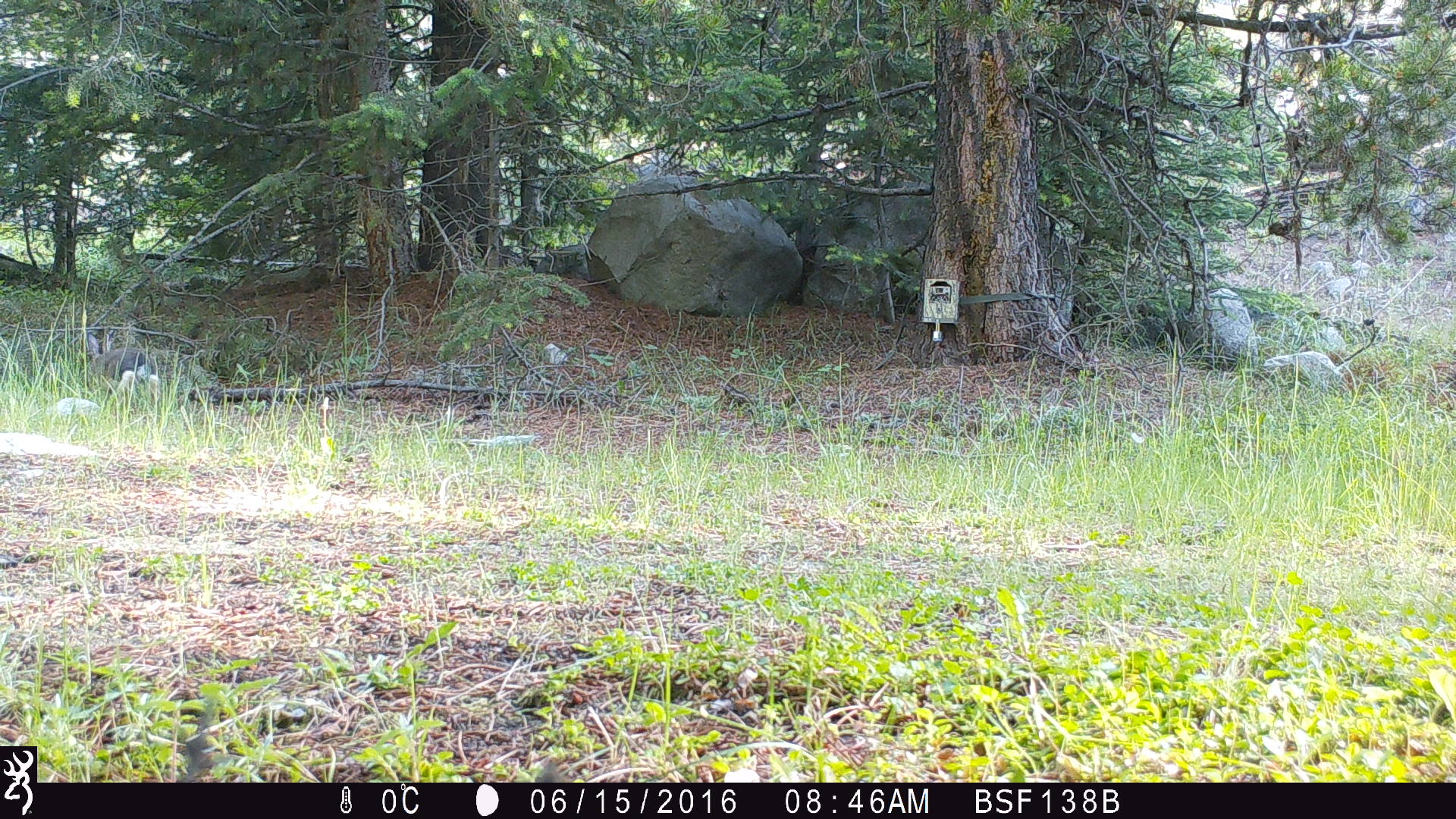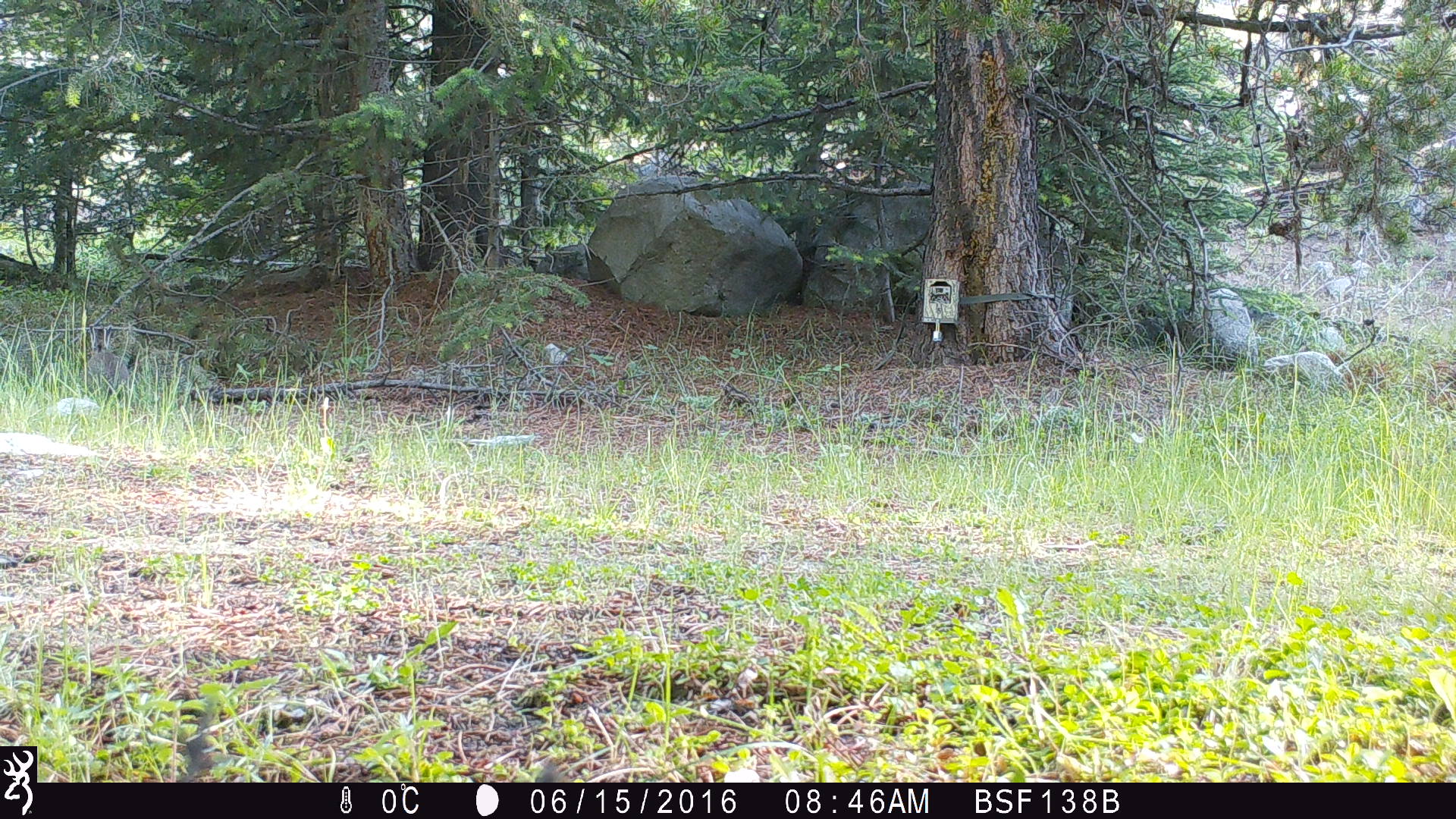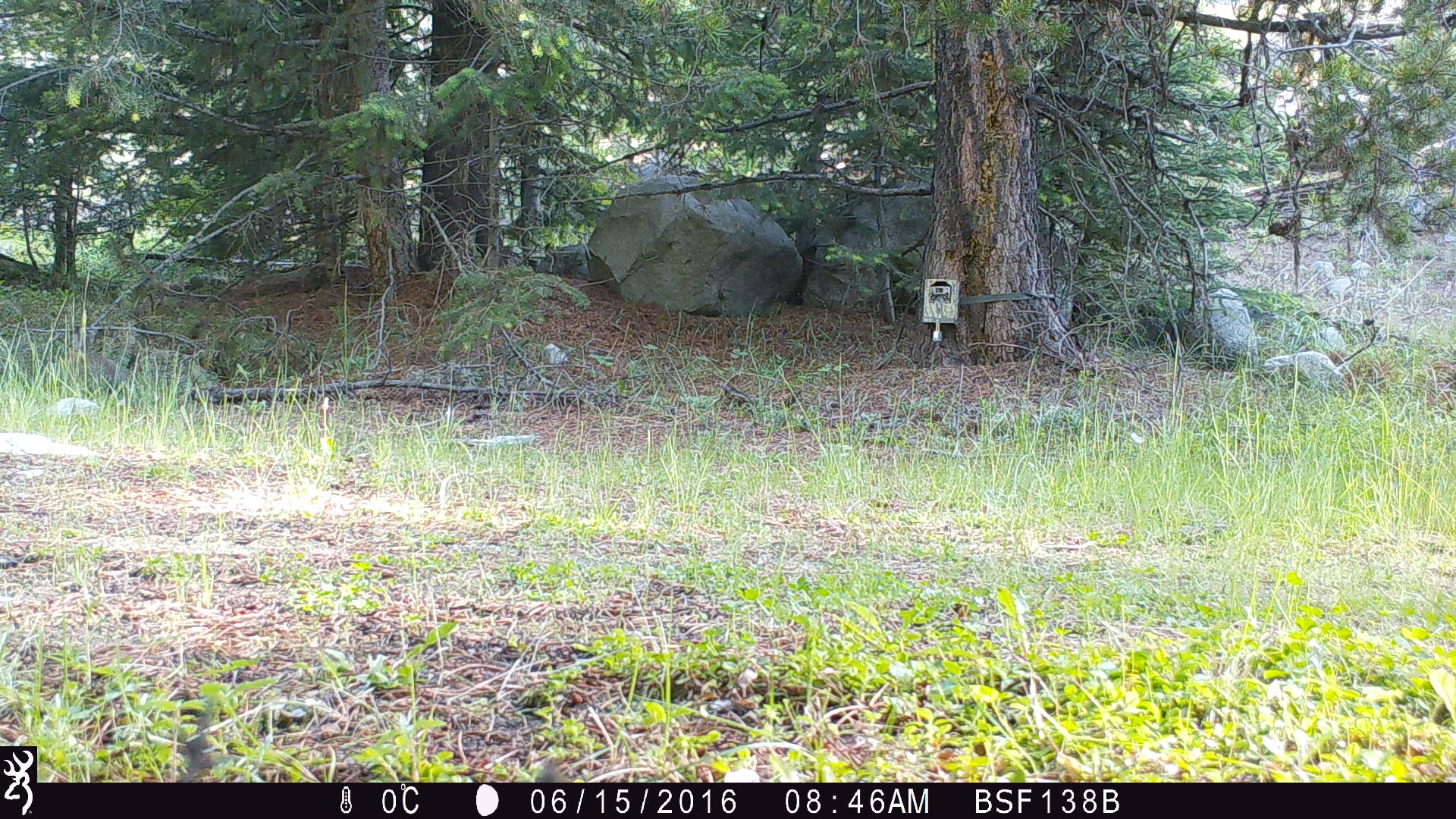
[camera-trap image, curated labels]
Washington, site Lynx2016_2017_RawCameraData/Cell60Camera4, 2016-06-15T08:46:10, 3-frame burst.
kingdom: Animalia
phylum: Chordata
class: Mammalia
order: Lagomorpha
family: Leporidae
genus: Lepus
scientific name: Lepus americanus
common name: snowshoe hare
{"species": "Lepus americanus (snowshoe hare)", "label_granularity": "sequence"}